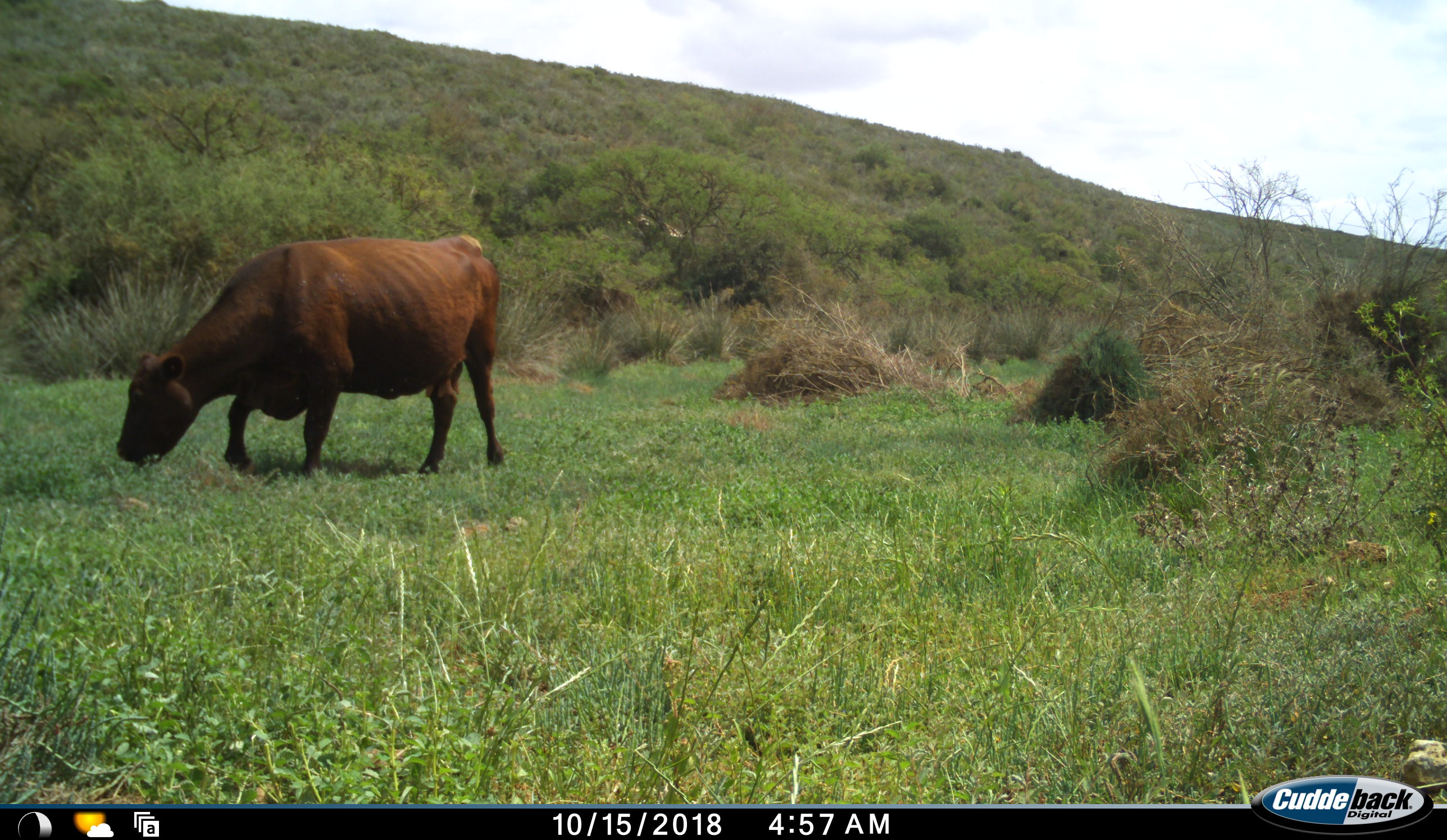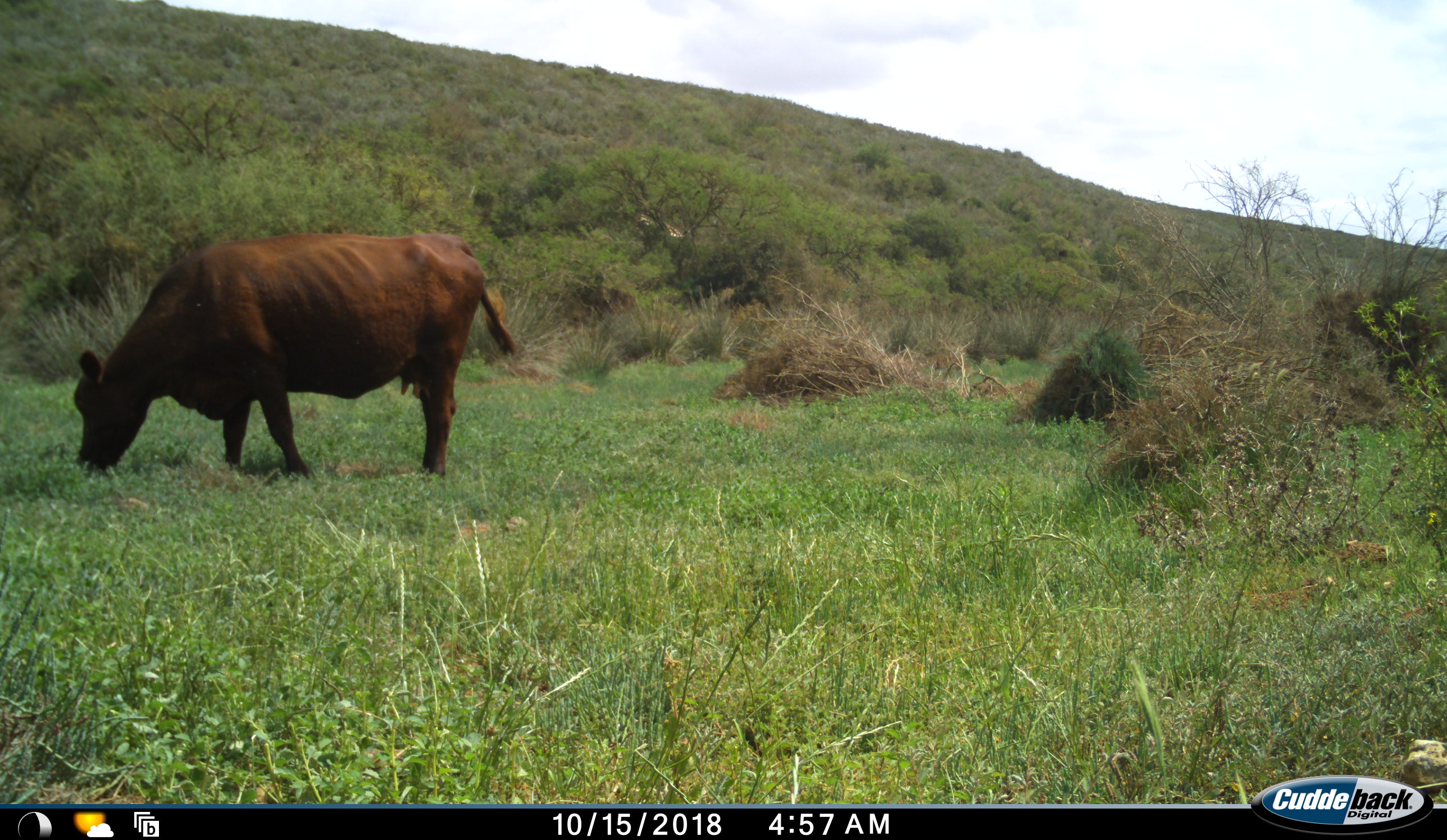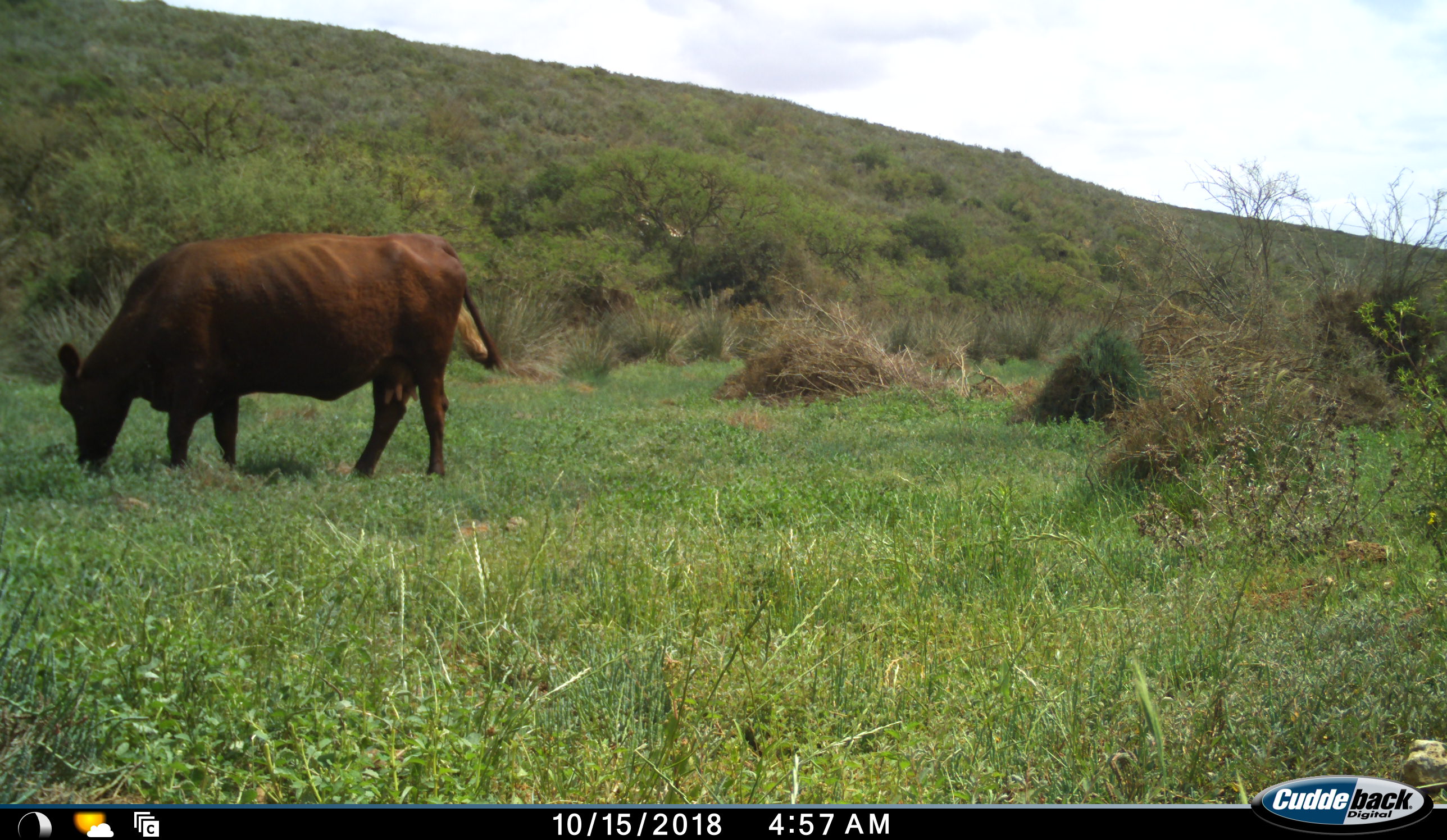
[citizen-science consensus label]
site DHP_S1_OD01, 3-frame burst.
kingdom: Animalia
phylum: Chordata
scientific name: Vertebrata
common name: domestic animal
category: domesticanimal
Domesticanimal (domestic animal) (Vertebrata), count 1. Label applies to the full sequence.